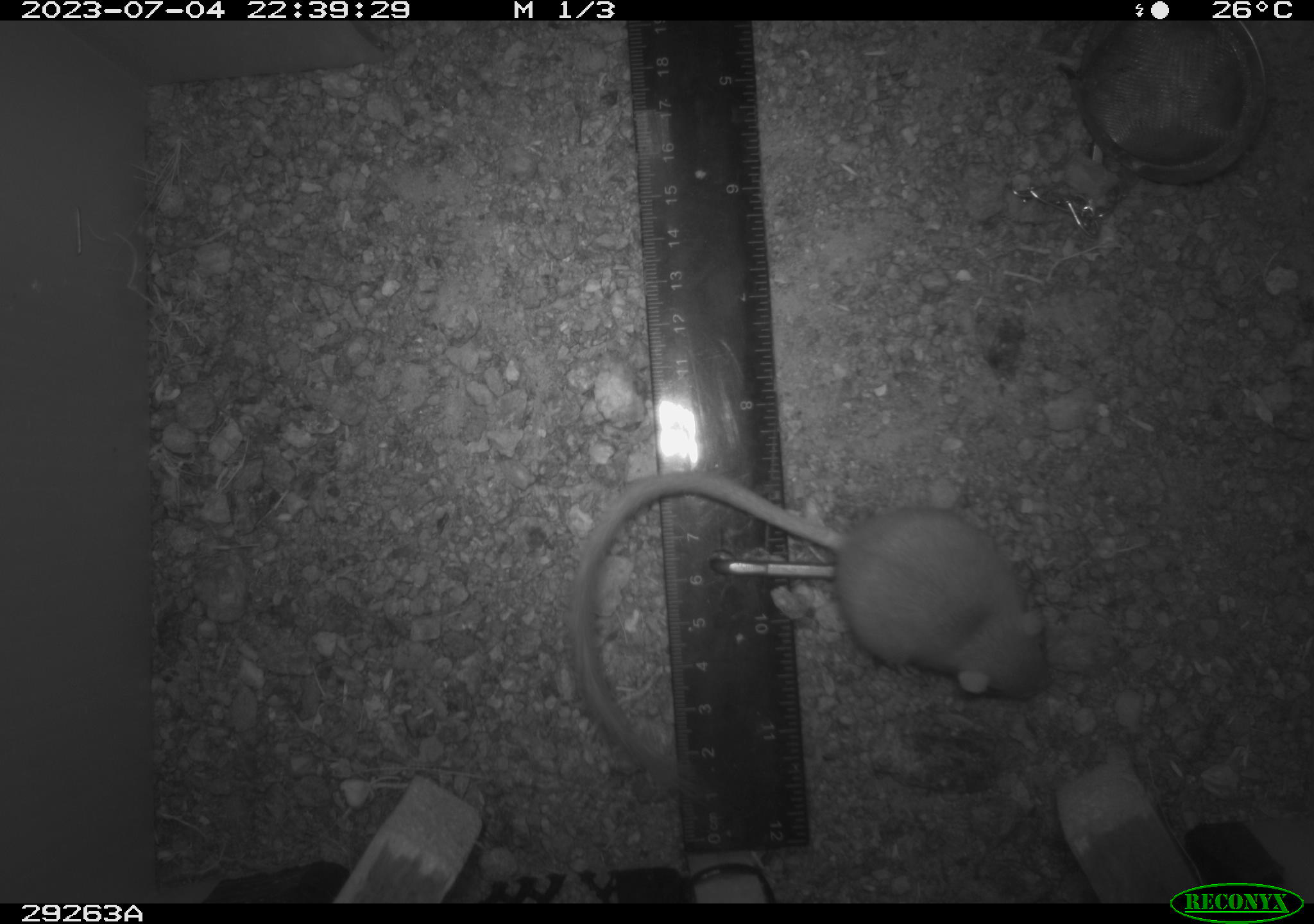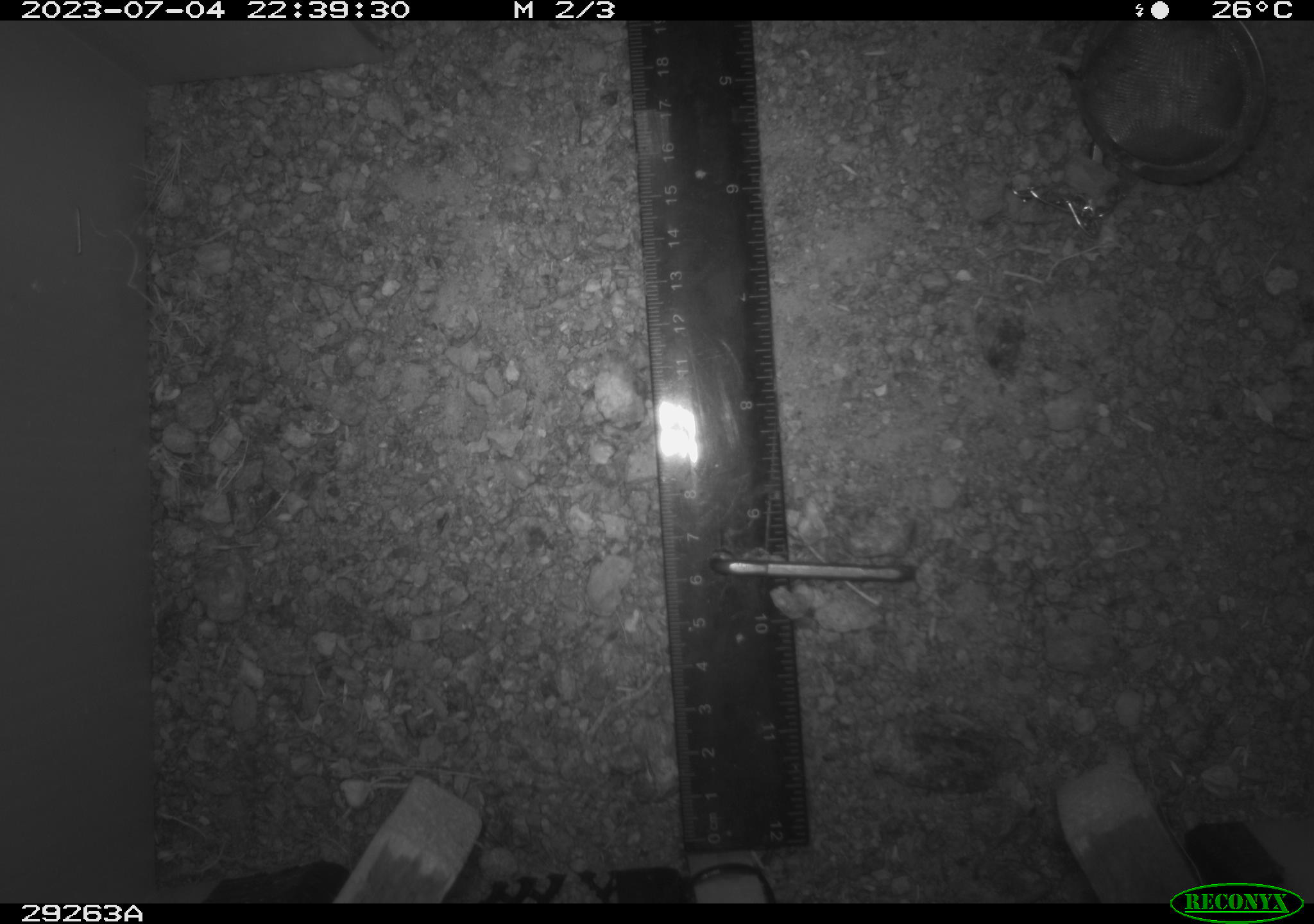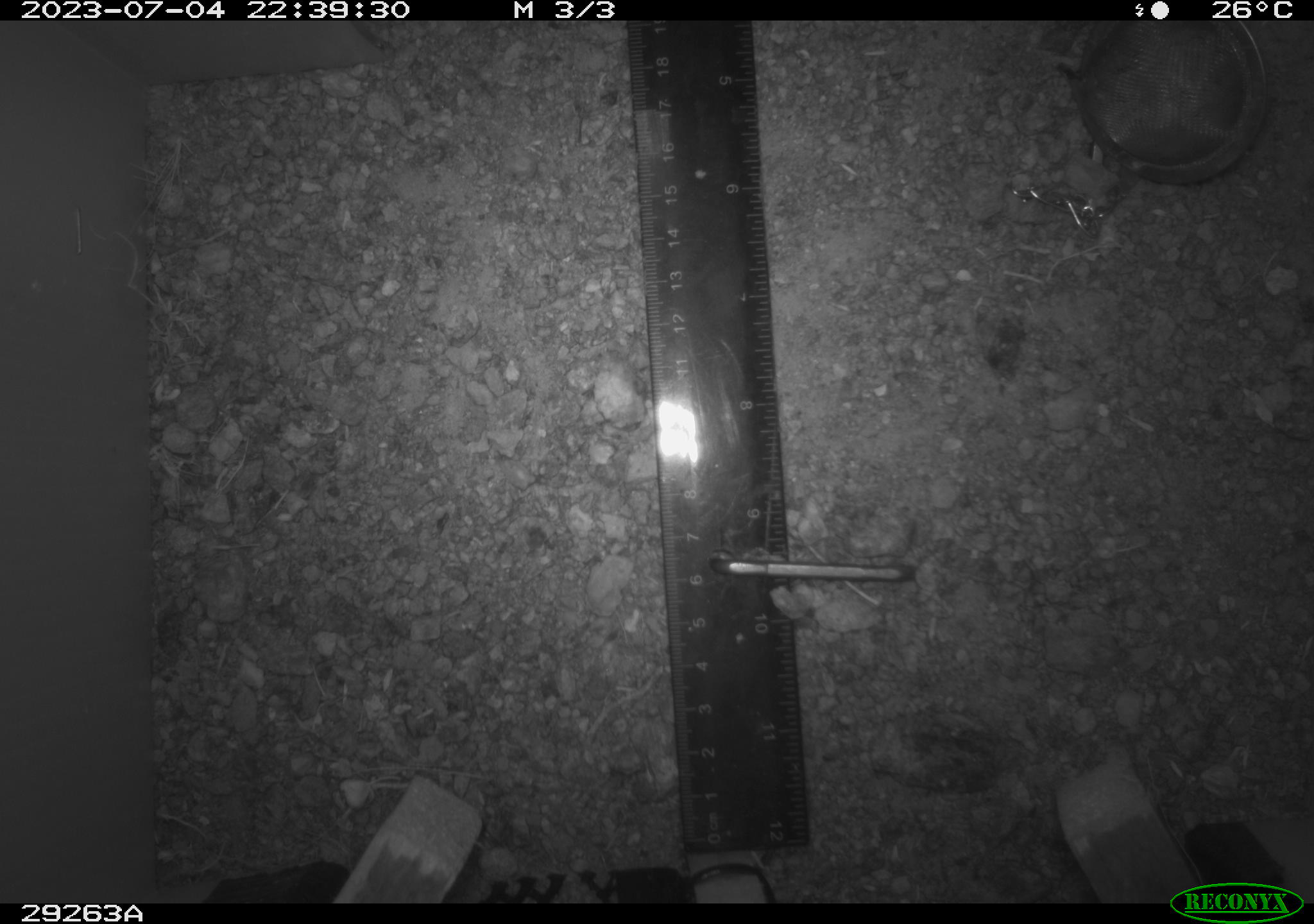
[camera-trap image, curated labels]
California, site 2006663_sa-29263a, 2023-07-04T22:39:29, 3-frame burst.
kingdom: Animalia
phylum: Chordata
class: Mammalia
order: Rodentia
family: Heteromyidae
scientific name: Heteromyidae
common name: kangaroo rats and pocket mice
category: heteromyidae family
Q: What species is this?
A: Heteromyidae family (kangaroo rats and pocket mice) (Heteromyidae).